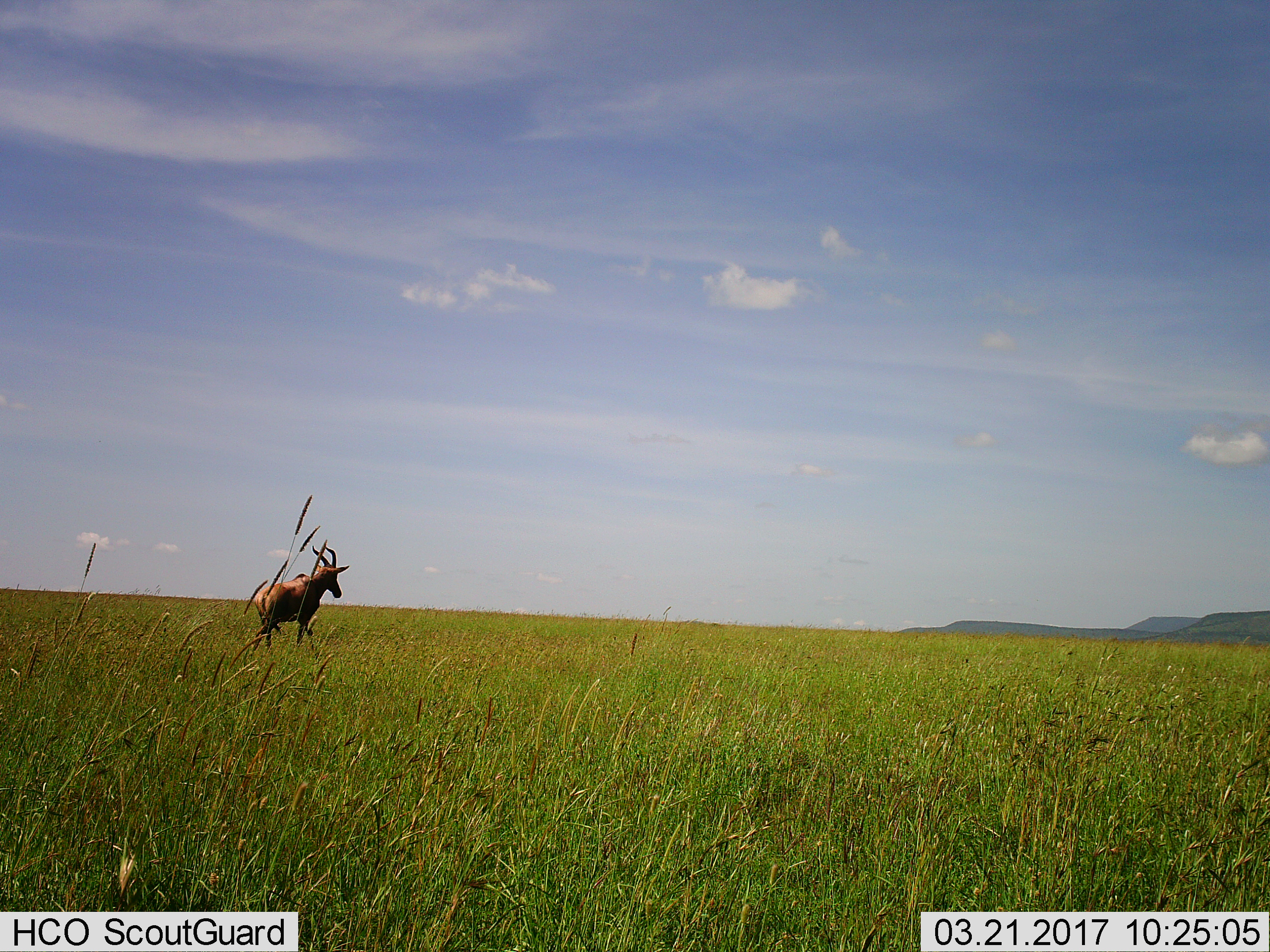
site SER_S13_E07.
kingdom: Animalia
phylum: Chordata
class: Mammalia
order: Artiodactyla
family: Bovidae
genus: Damaliscus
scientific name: Damaliscus lunatus jimela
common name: topi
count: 1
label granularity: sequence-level